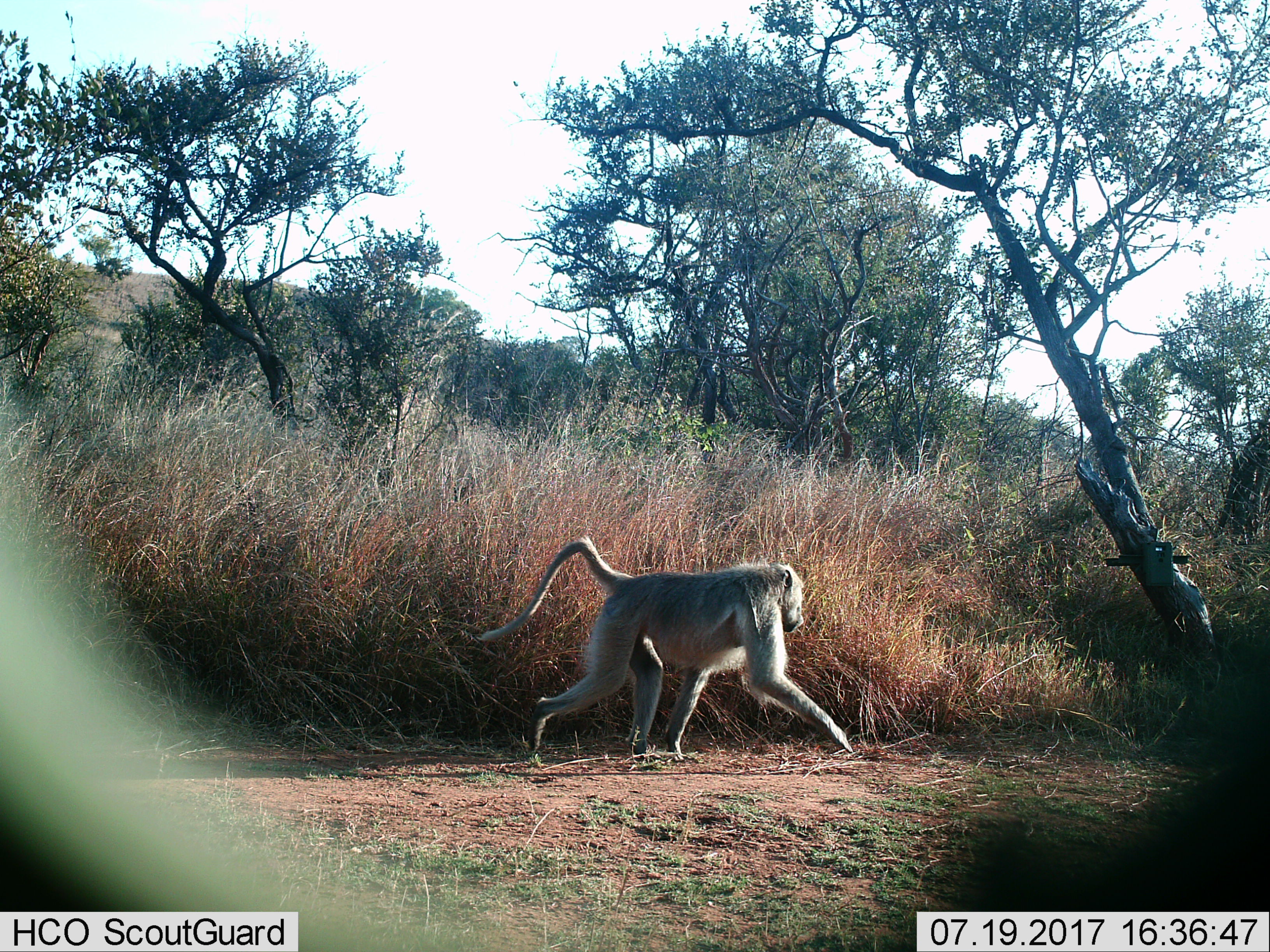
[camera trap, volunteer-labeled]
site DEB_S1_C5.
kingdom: Animalia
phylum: Chordata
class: Mammalia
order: Primates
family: Cercopithecidae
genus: Papio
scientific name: Papio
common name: baboon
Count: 1.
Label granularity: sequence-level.